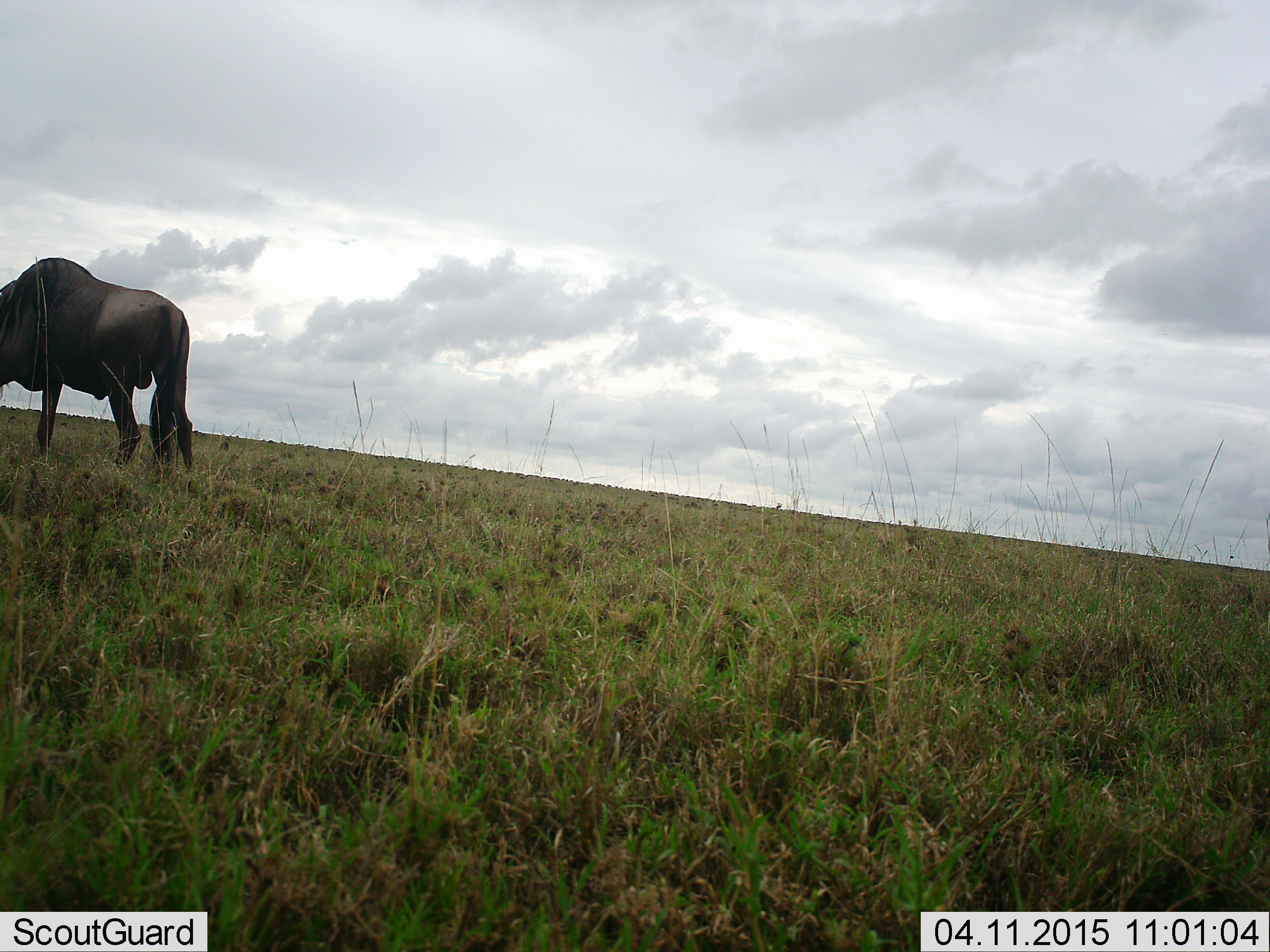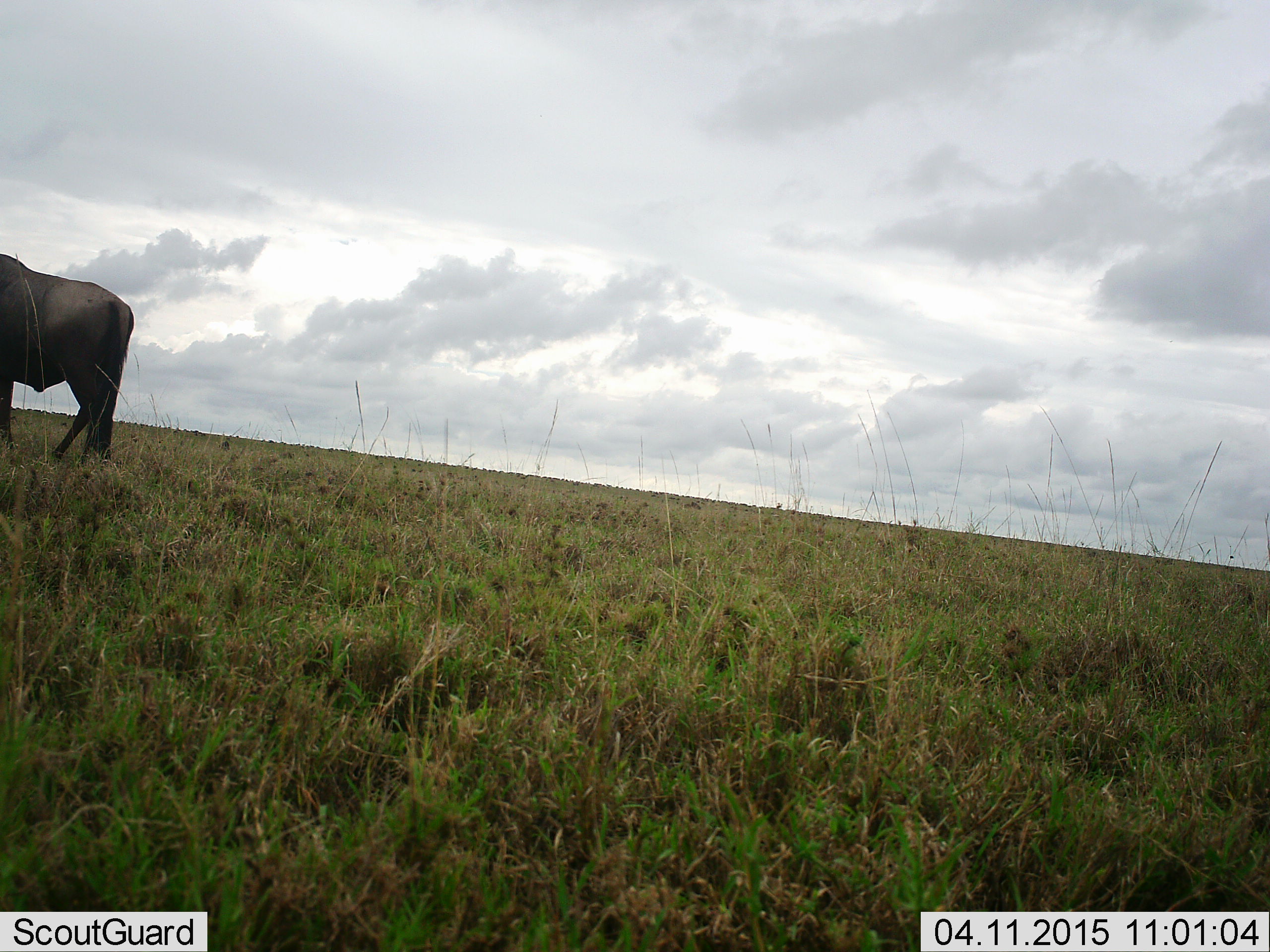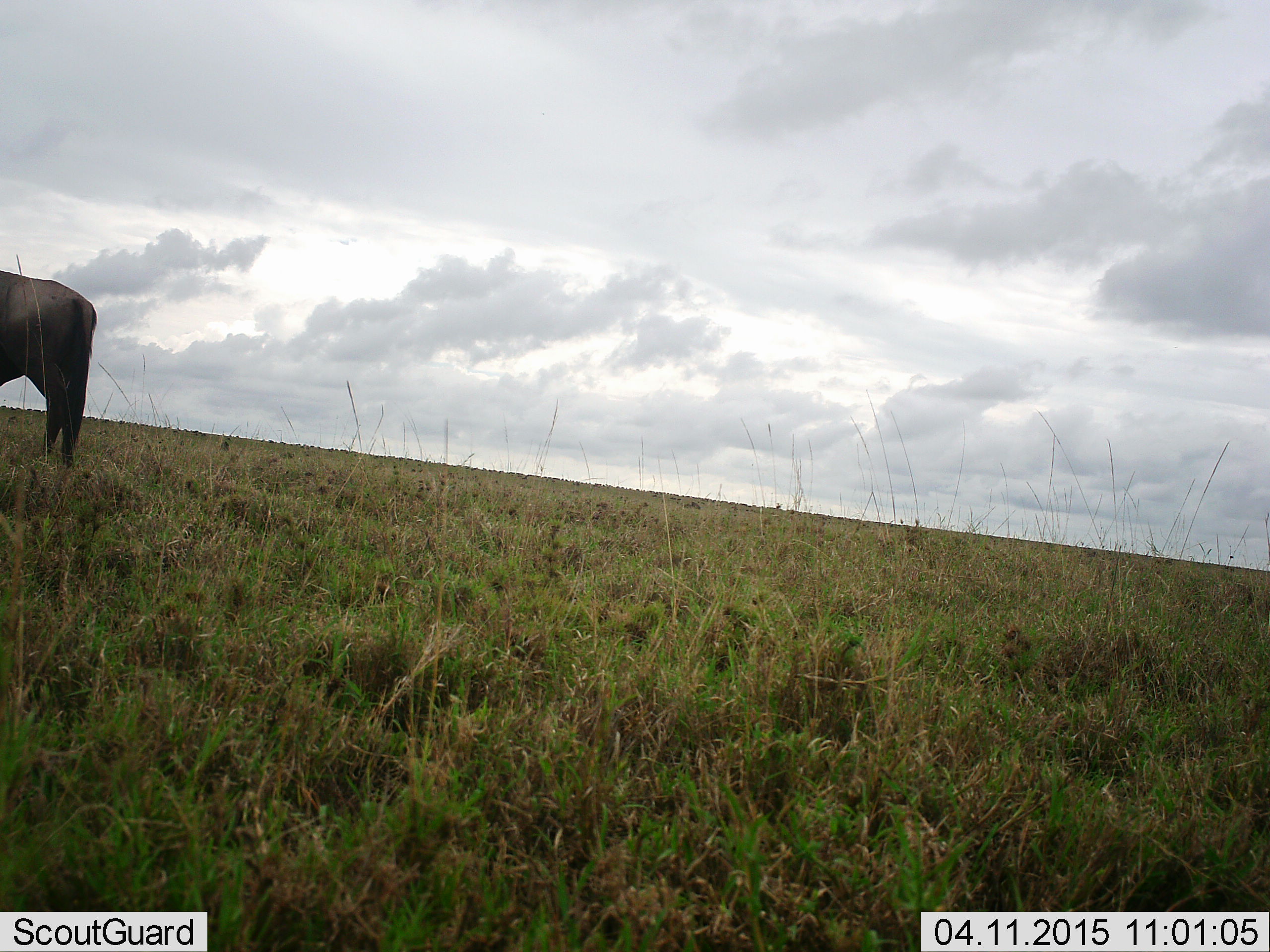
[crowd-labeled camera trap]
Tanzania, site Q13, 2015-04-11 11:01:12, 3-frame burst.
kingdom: Animalia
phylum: Chordata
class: Mammalia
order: Artiodactyla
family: Bovidae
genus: Connochaetes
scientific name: Connochaetes taurinus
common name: blue wildebeest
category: wildebeest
Wildebeest (blue wildebeest) (Connochaetes taurinus), count 1. Behavior (volunteer vote fractions): standing 60%, resting 0%, moving 50%, interacting 0%. Young present (vote fraction): 0%. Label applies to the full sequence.